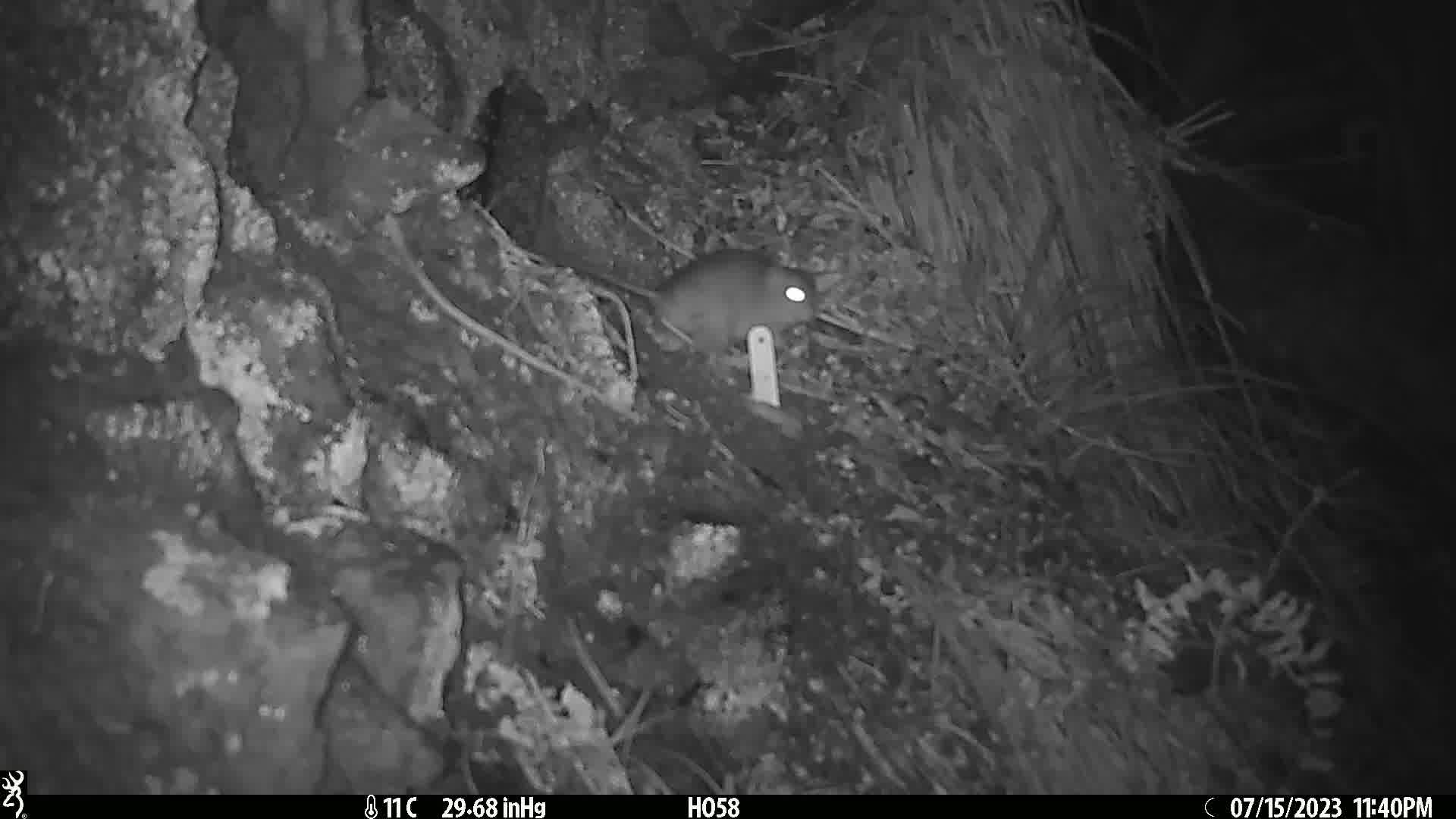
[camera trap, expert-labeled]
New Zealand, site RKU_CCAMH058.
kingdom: Animalia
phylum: Chordata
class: Mammalia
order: Rodentia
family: Muridae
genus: Rattus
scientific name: Rattus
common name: rat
Rat (Rattus).